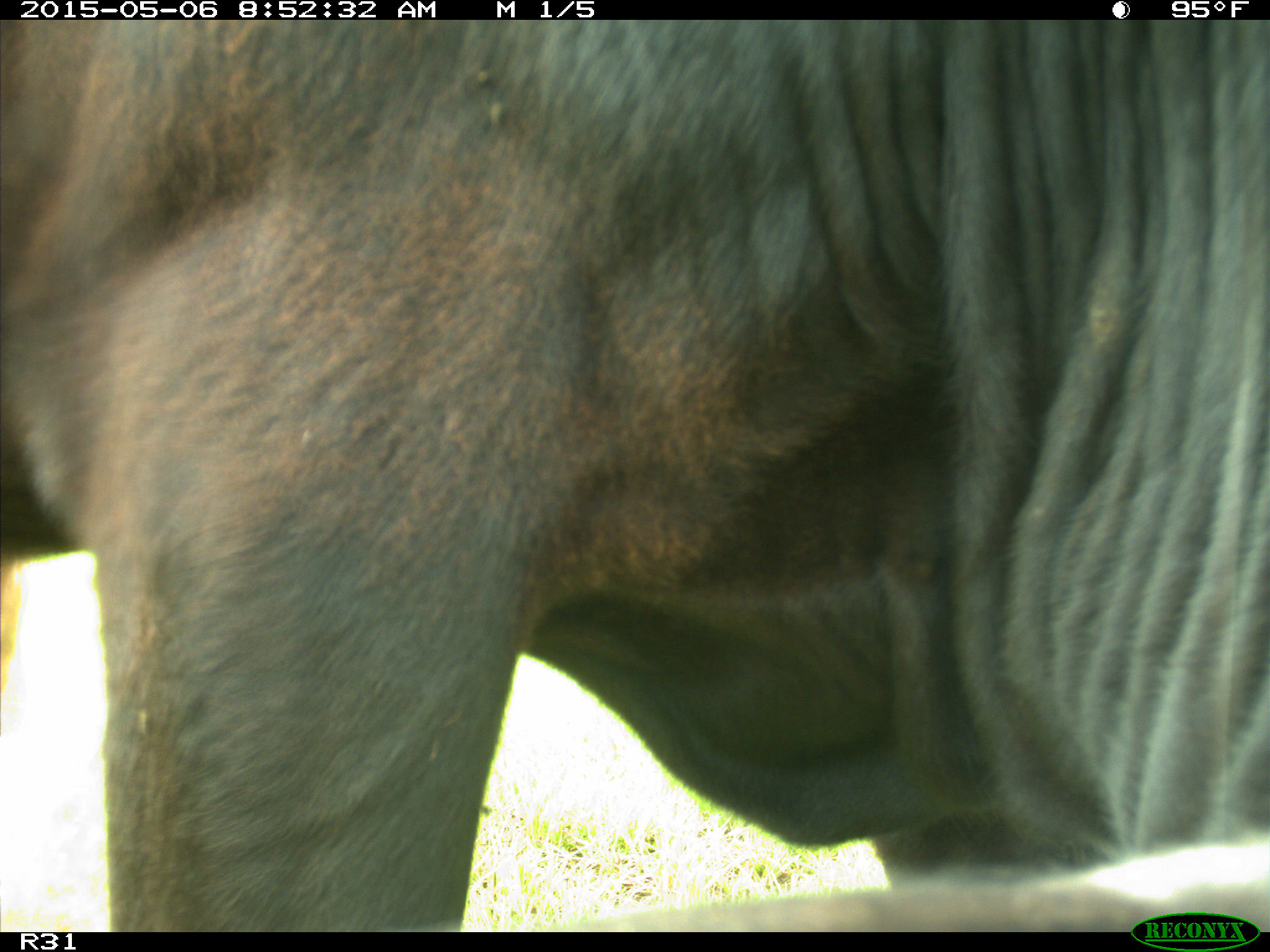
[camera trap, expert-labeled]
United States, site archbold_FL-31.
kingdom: Animalia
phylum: Chordata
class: Mammalia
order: Artiodactyla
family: Bovidae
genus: Bos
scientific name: Bos taurus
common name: domestic cow